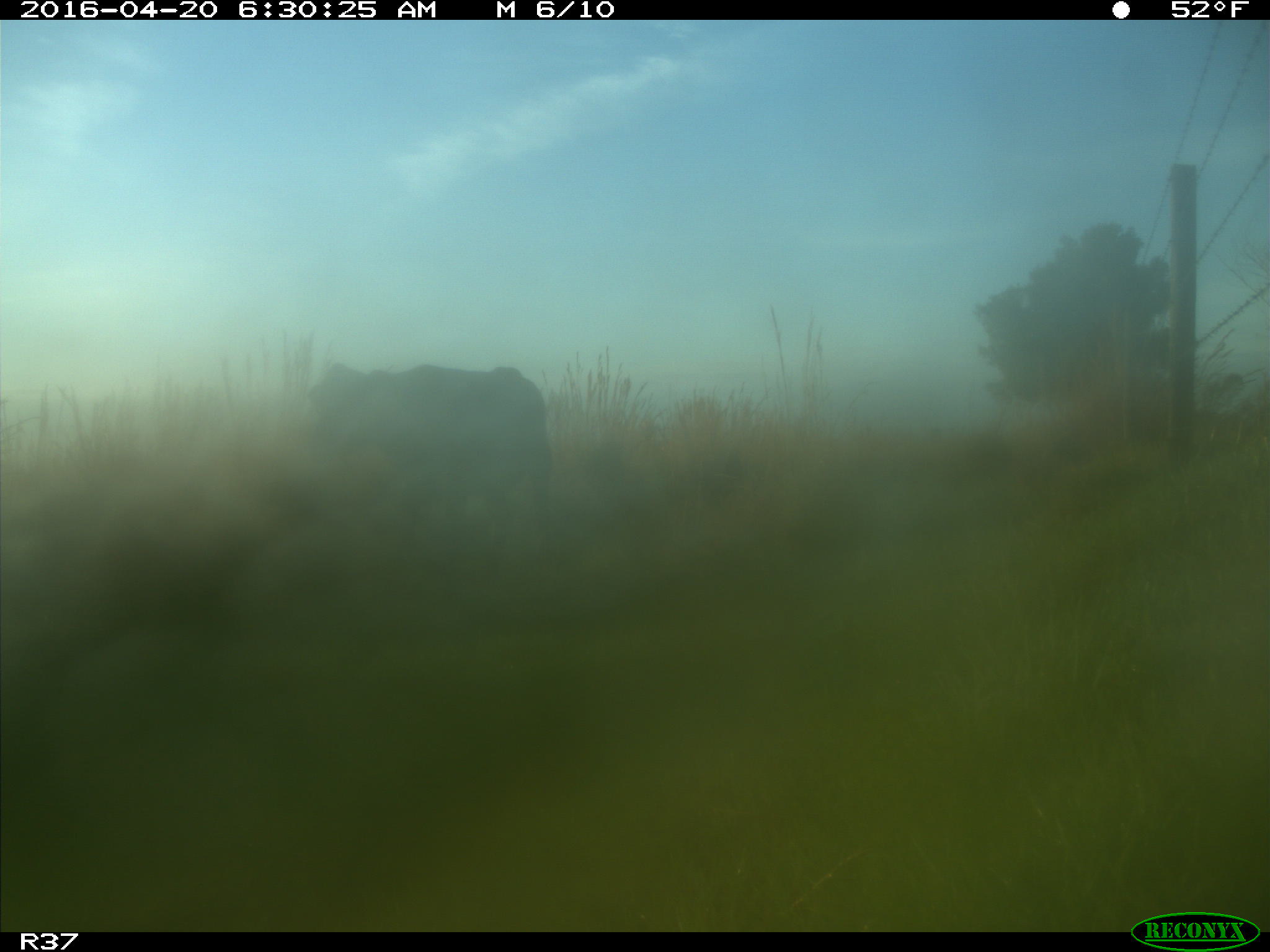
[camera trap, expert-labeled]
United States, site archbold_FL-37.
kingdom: Animalia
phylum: Chordata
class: Mammalia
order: Artiodactyla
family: Bovidae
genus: Bos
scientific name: Bos taurus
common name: domestic cow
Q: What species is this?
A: Bos taurus (domestic cow).